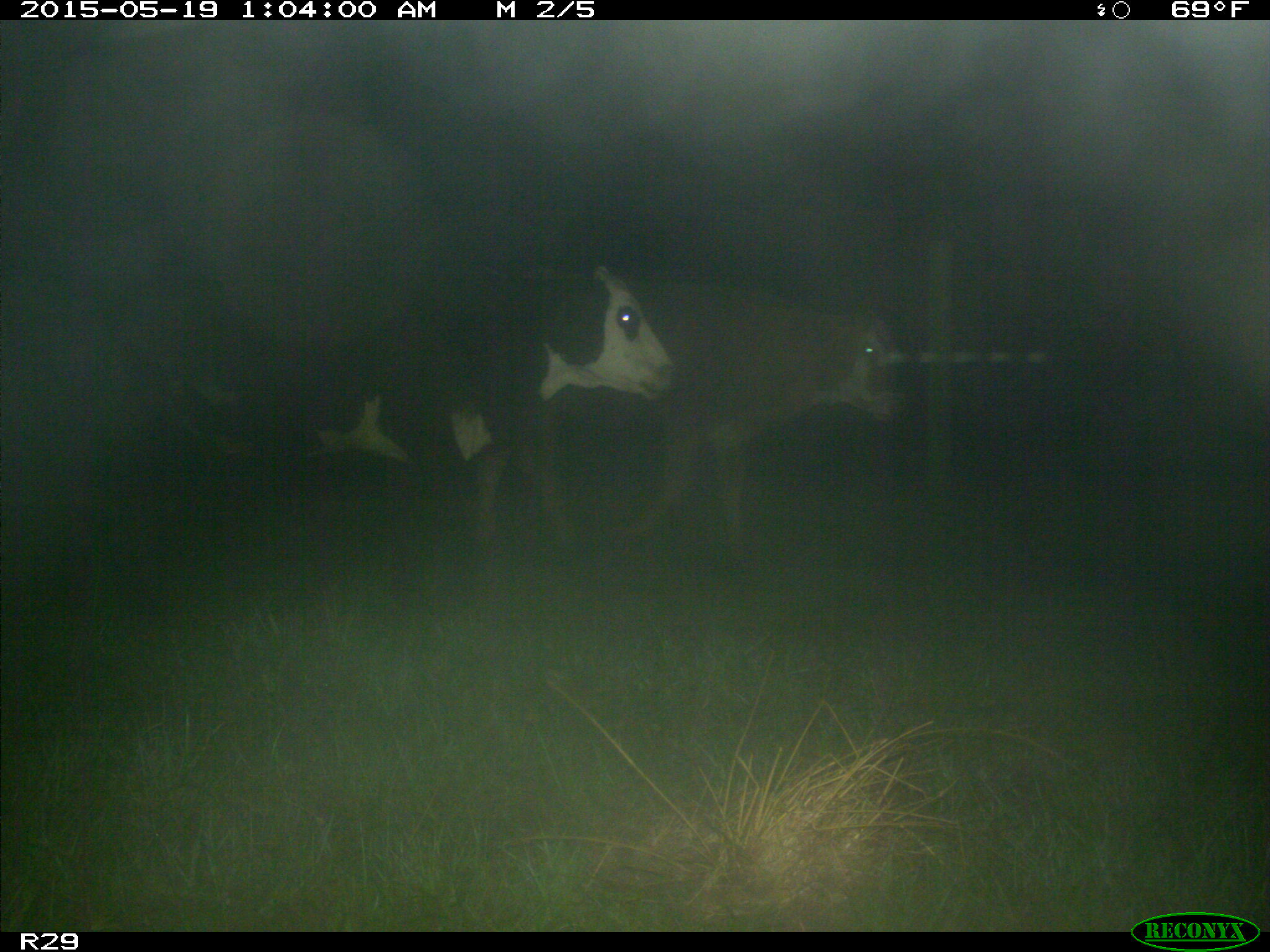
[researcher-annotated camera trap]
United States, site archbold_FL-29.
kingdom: Animalia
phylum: Chordata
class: Mammalia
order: Artiodactyla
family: Bovidae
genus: Bos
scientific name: Bos taurus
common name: domestic cow